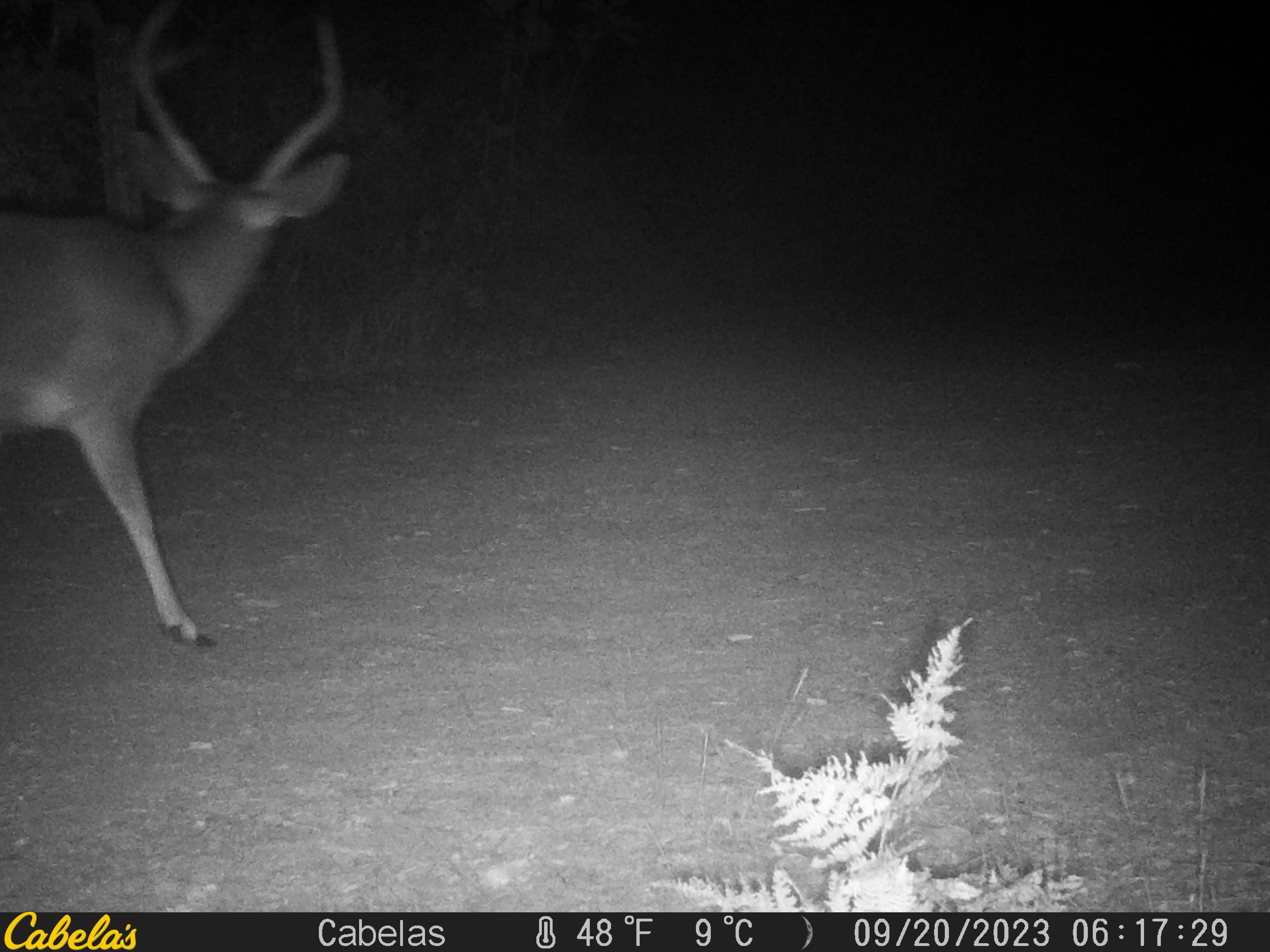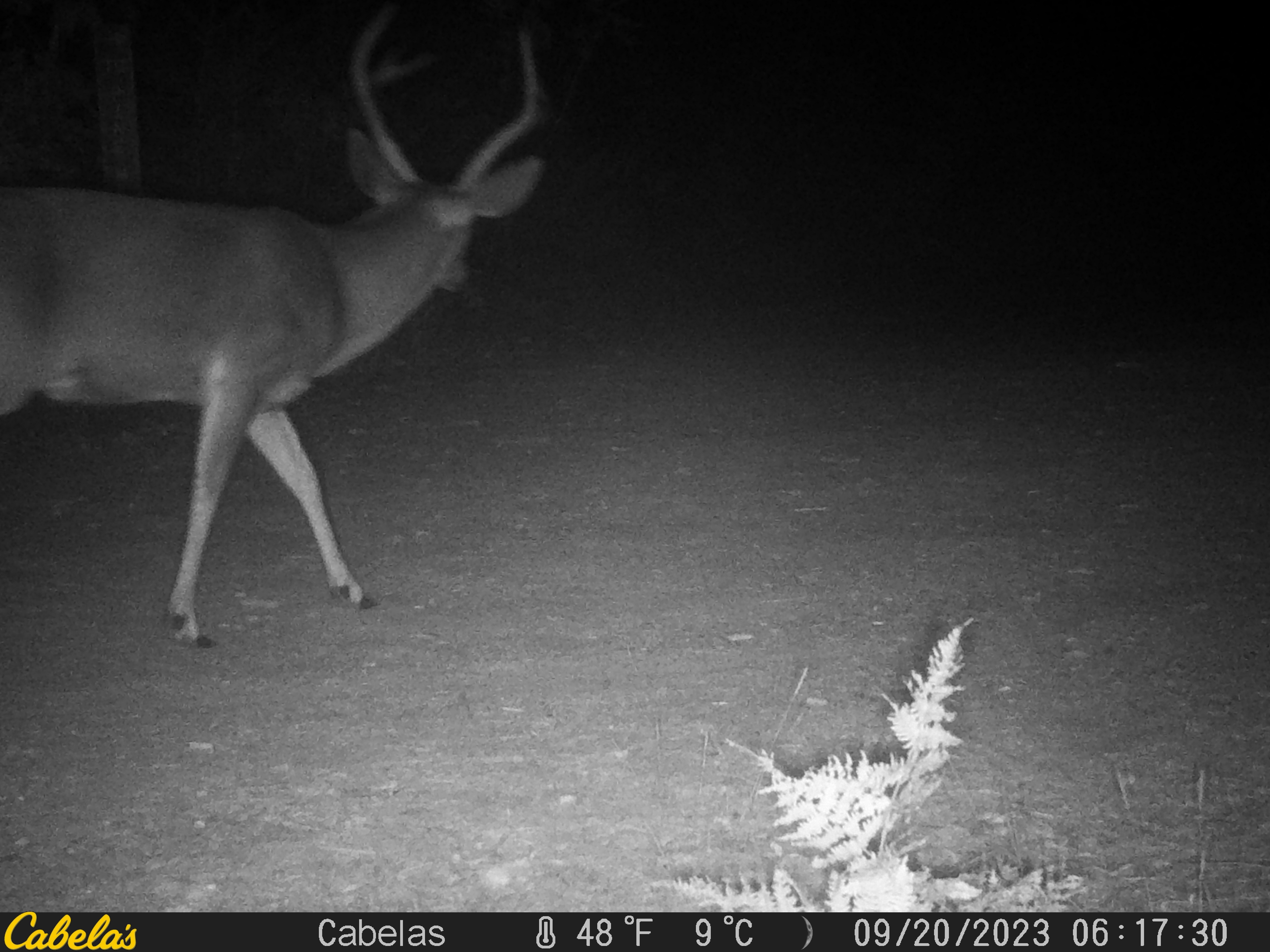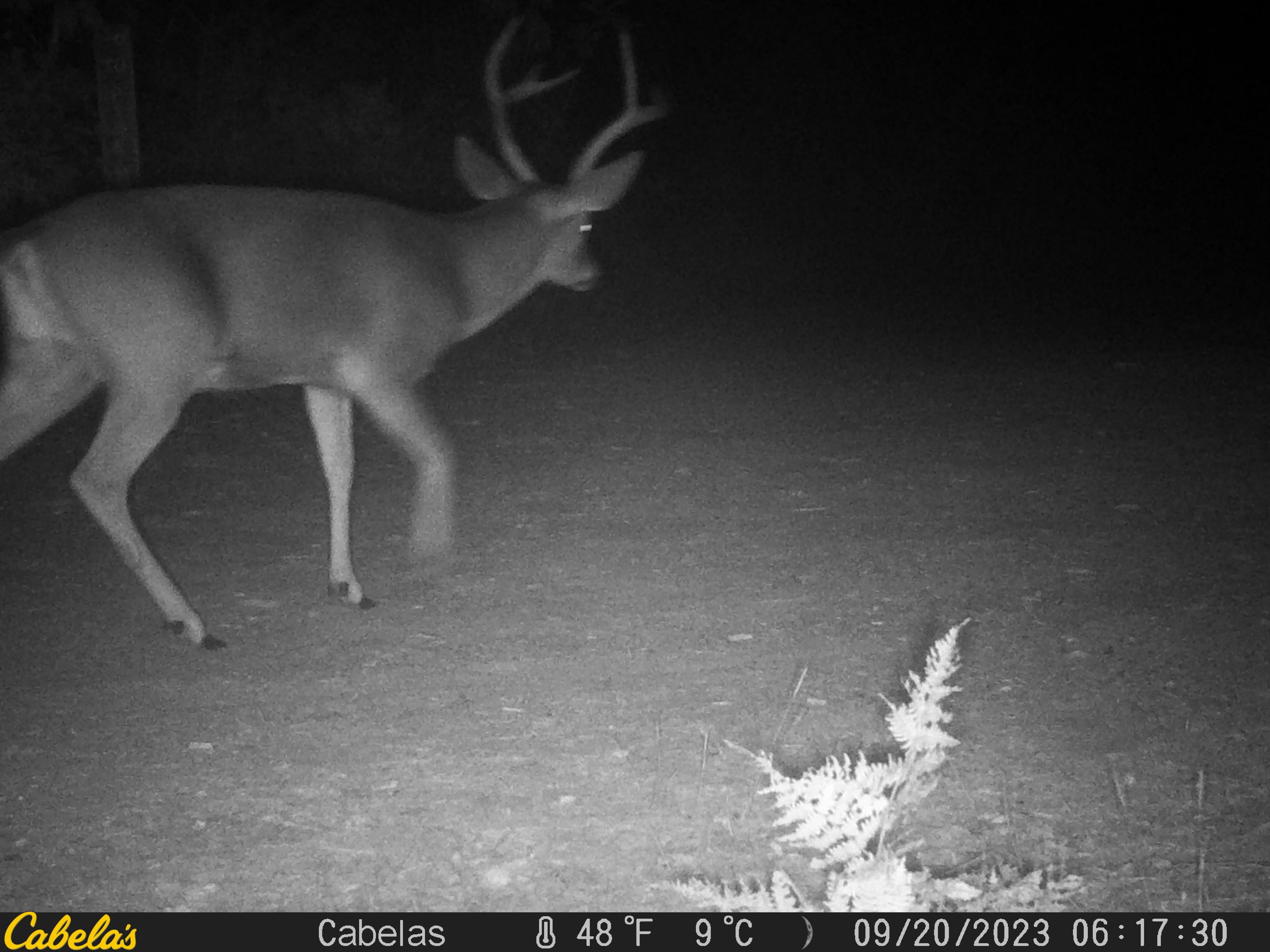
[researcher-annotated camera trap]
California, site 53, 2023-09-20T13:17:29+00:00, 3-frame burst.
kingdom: Animalia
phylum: Chordata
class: Mammalia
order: Artiodactyla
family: Cervidae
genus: Odocoileus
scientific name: Odocoileus hemionus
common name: mule deer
Mule deer (Odocoileus hemionus).